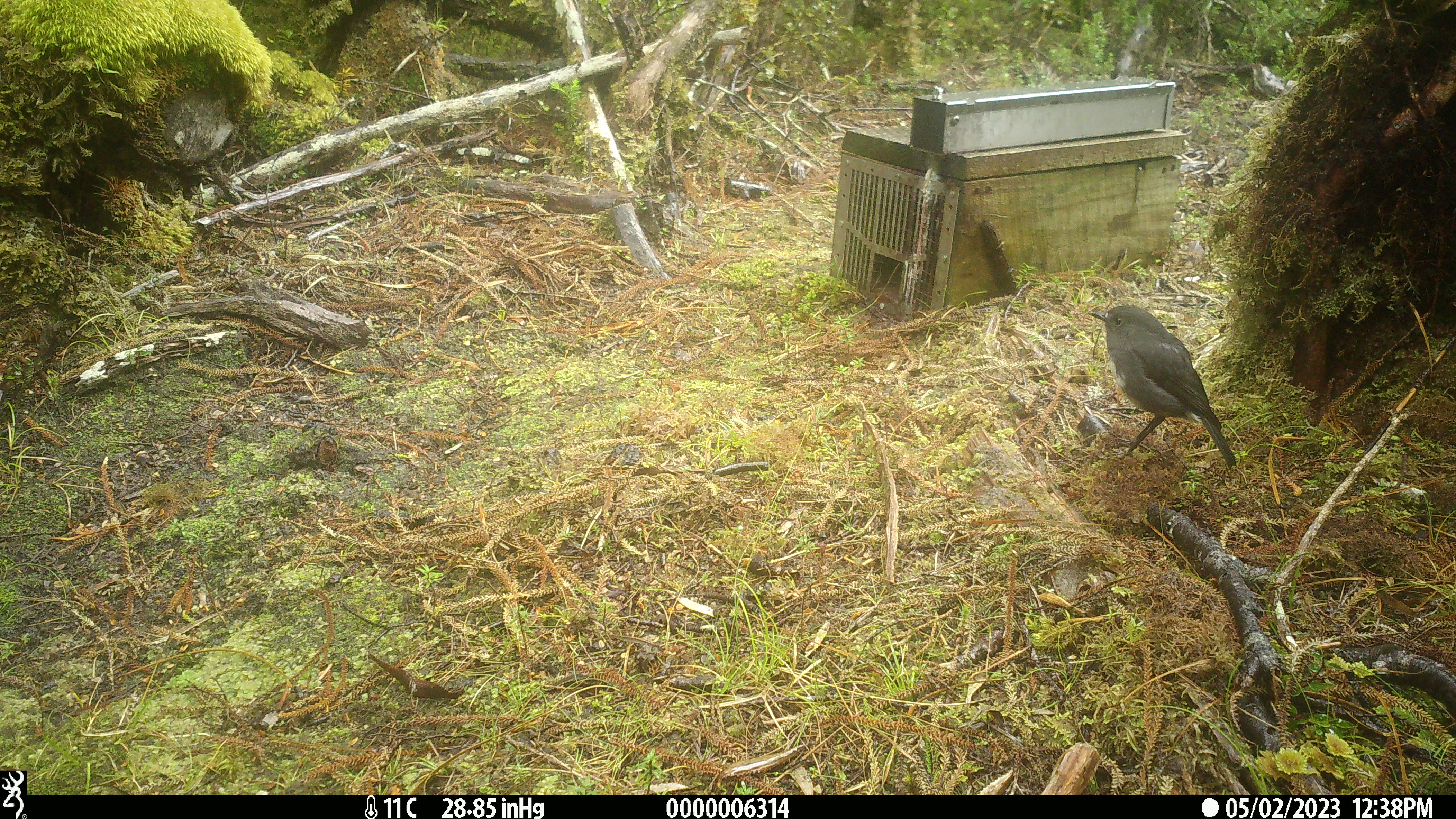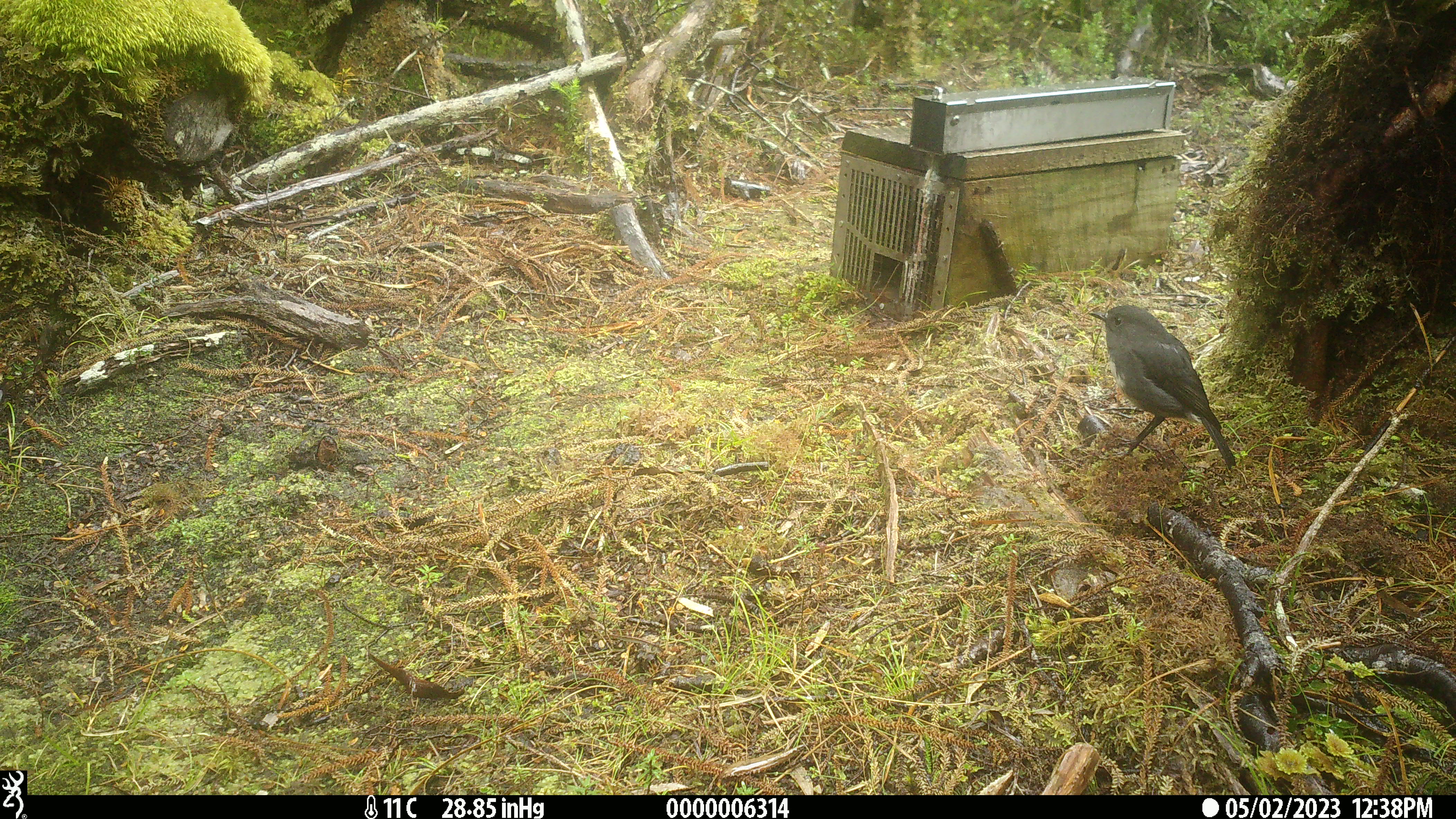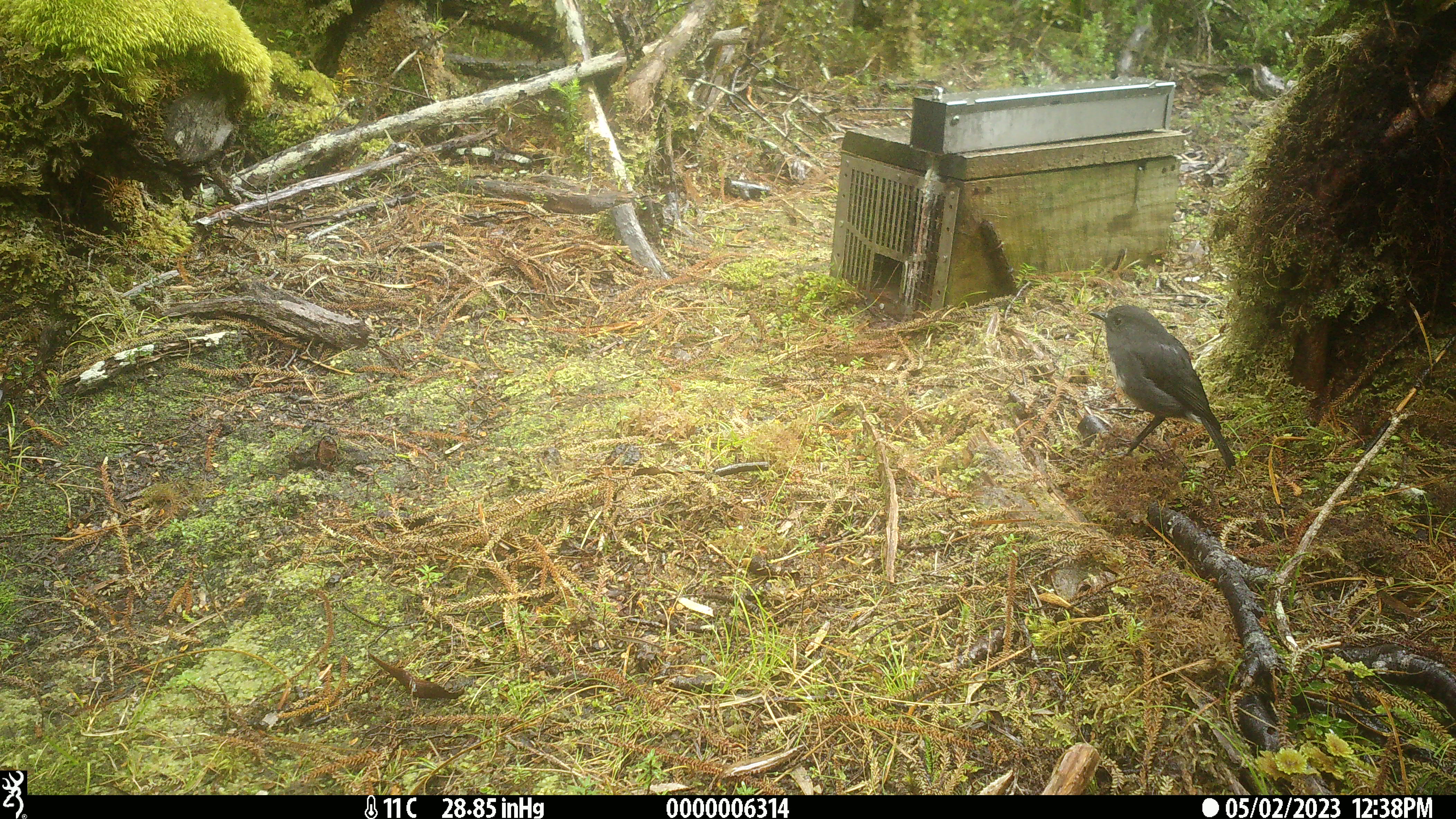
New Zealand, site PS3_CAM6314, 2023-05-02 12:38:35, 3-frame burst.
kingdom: Animalia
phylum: Chordata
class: Aves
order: Passeriformes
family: Petroicidae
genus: Petroica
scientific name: Petroica australis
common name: new zealand robin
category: robin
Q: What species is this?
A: Robin (new zealand robin) (Petroica australis).